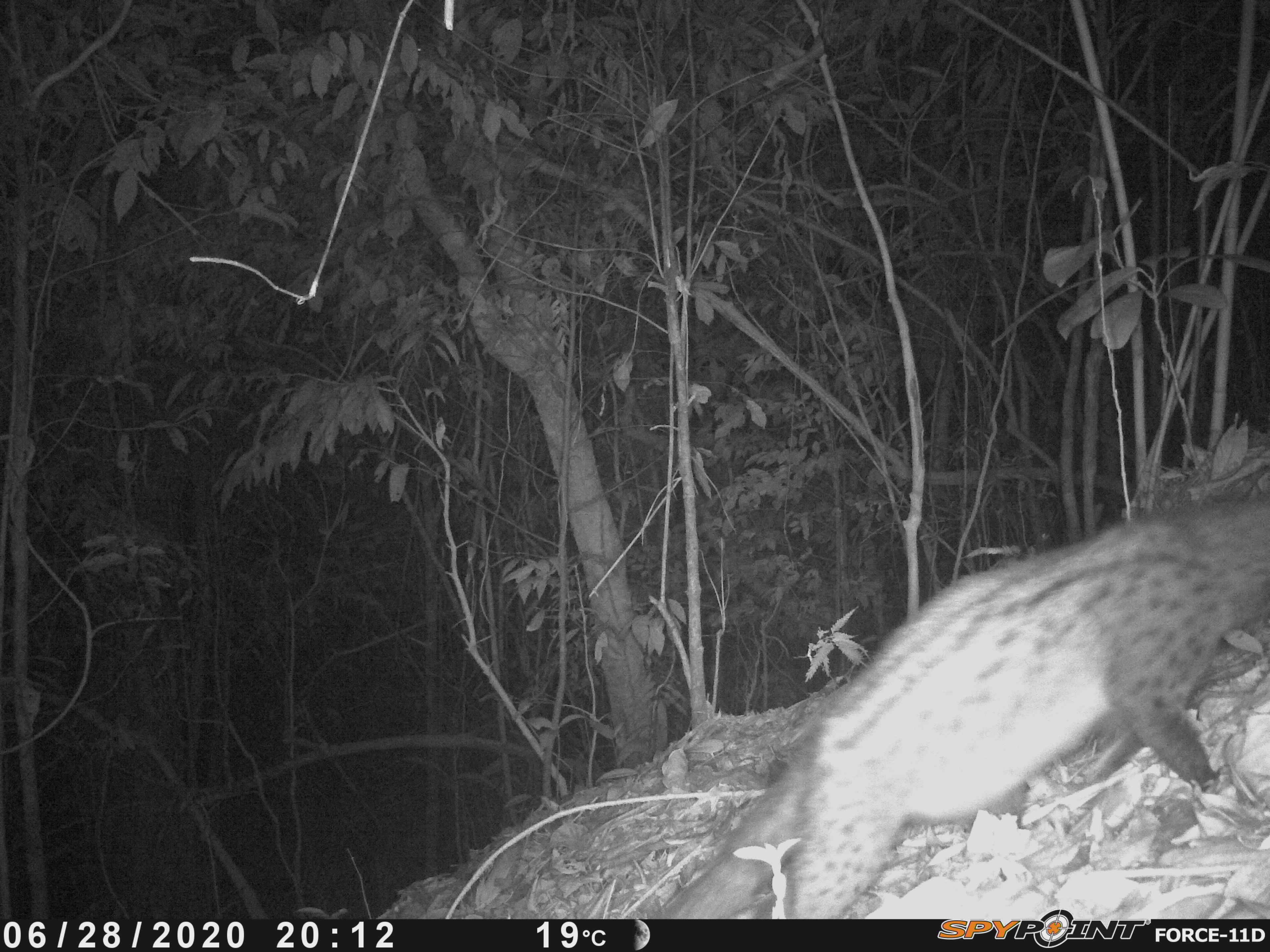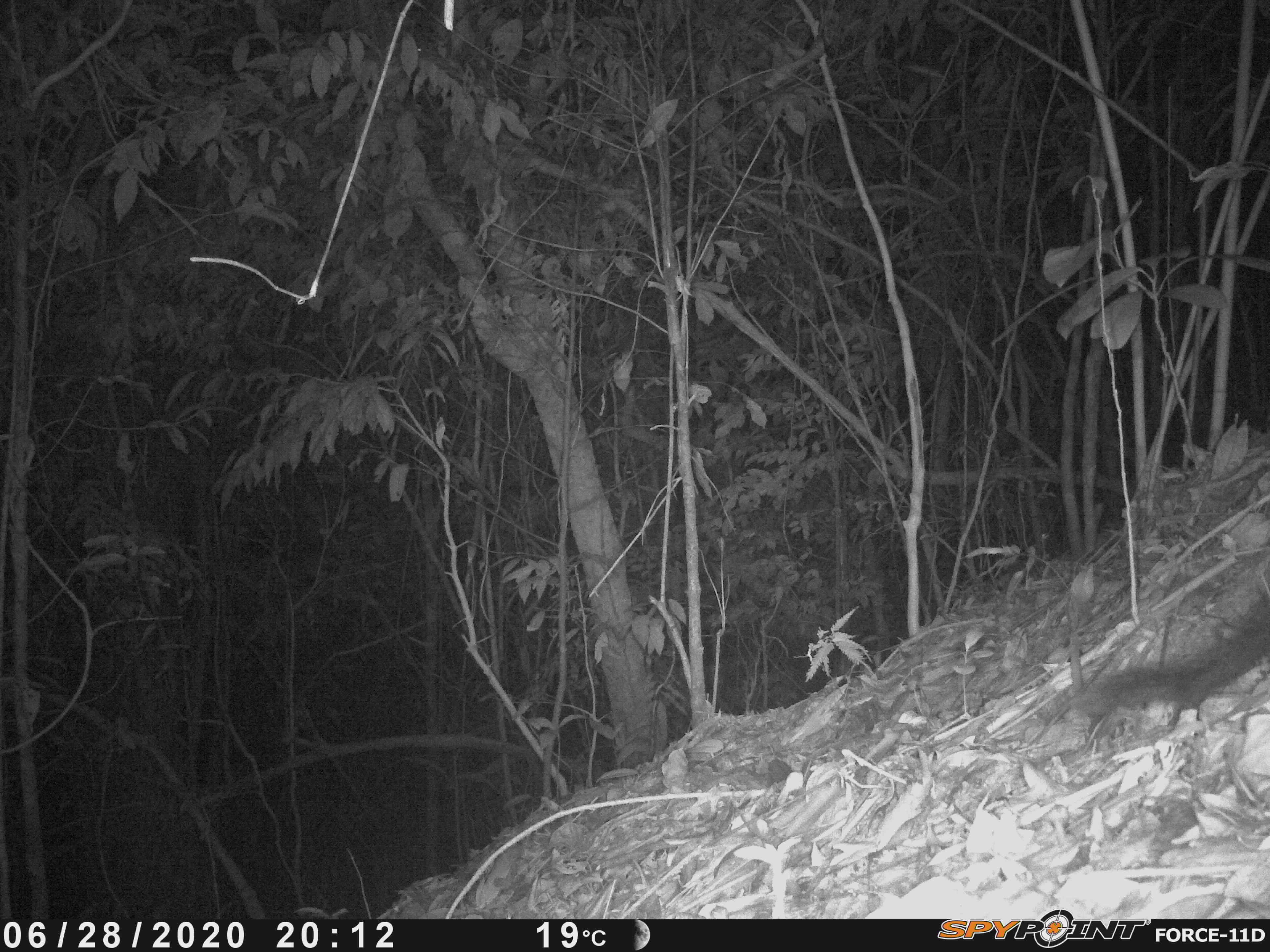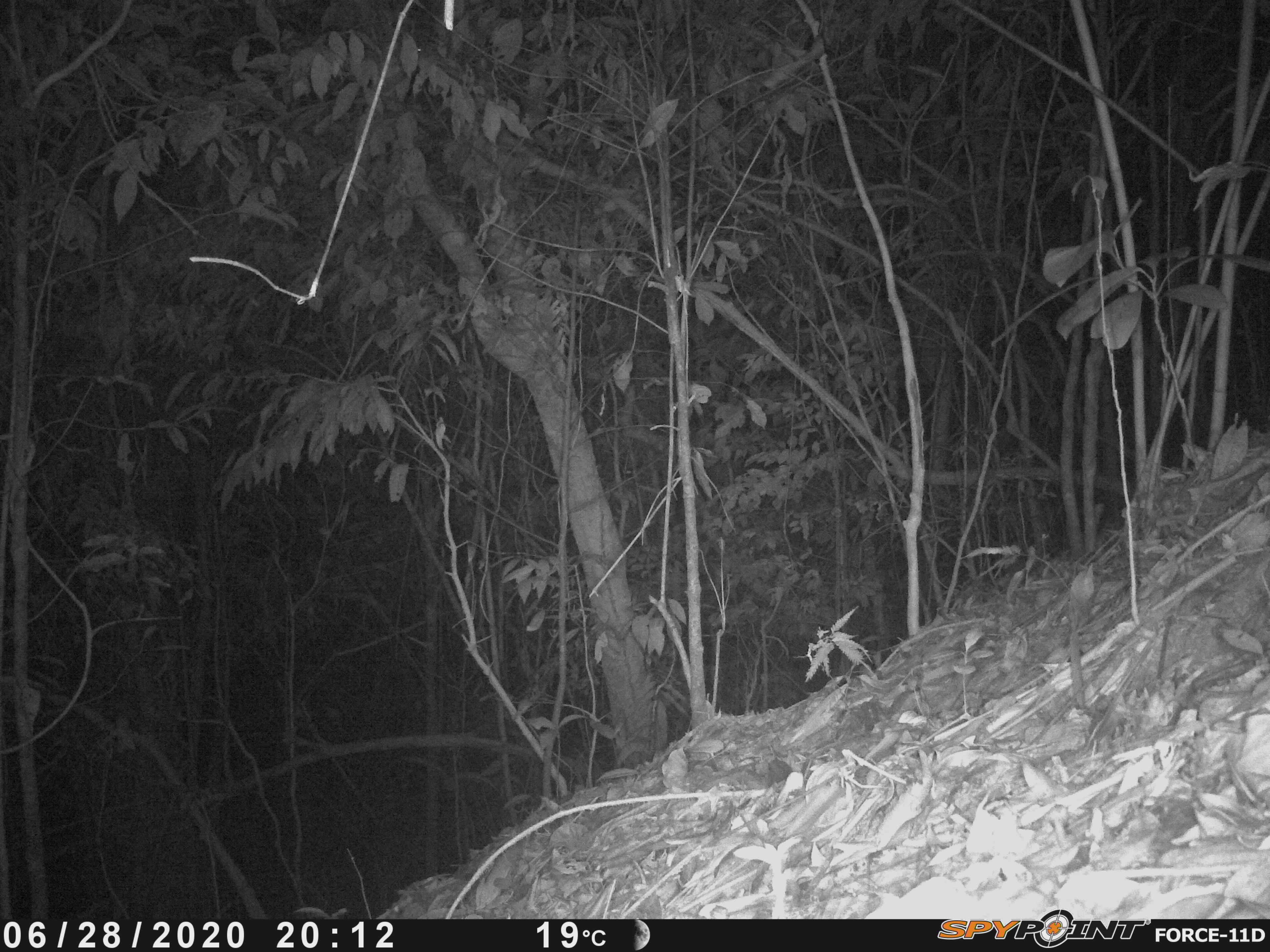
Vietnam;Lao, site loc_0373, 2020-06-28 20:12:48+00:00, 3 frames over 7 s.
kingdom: Animalia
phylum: Chordata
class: Mammalia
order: Carnivora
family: Viverridae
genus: Paradoxurus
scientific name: Paradoxurus hermaphroditus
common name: common palm civet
Common palm civet (Paradoxurus hermaphroditus). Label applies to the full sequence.